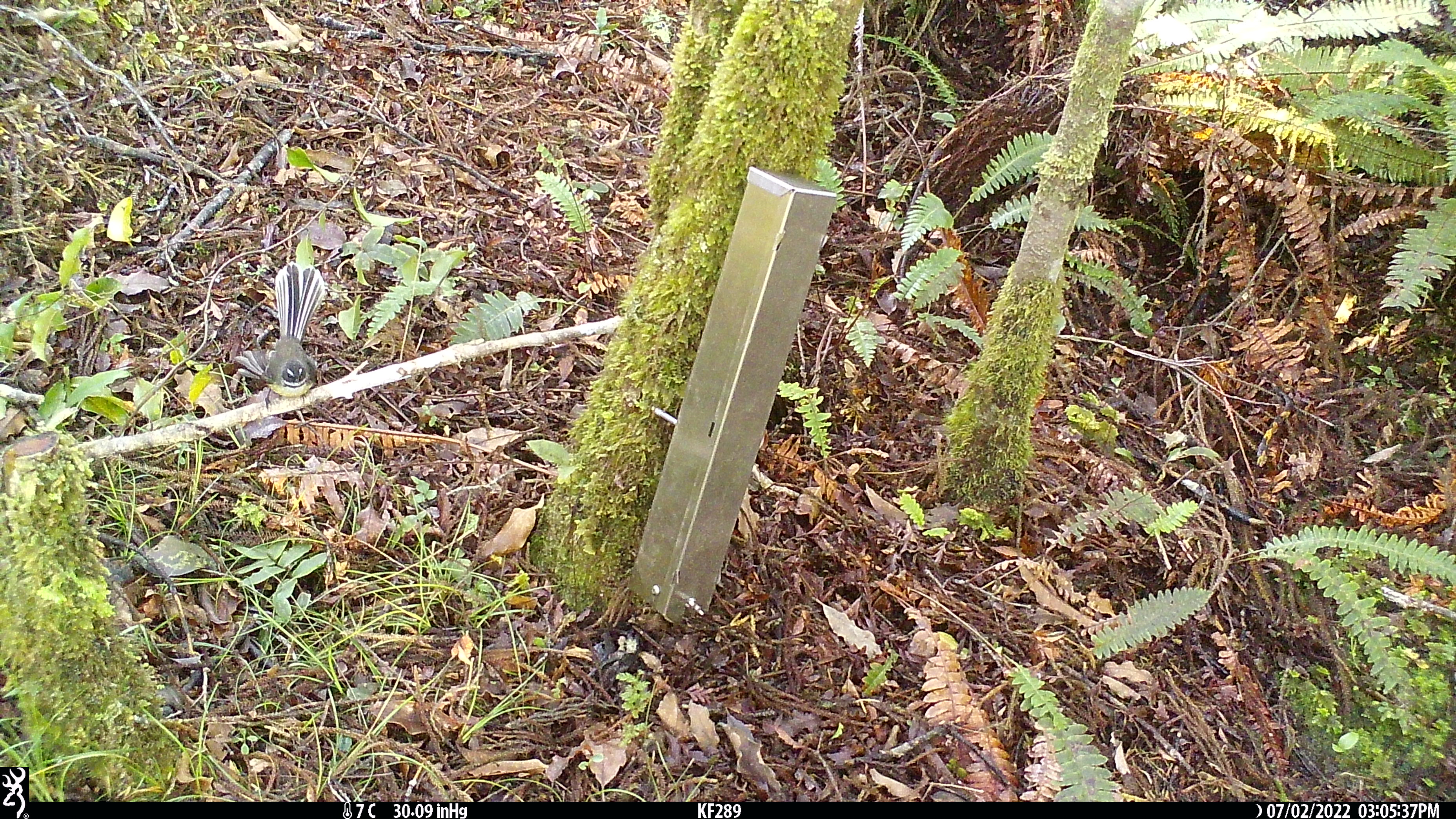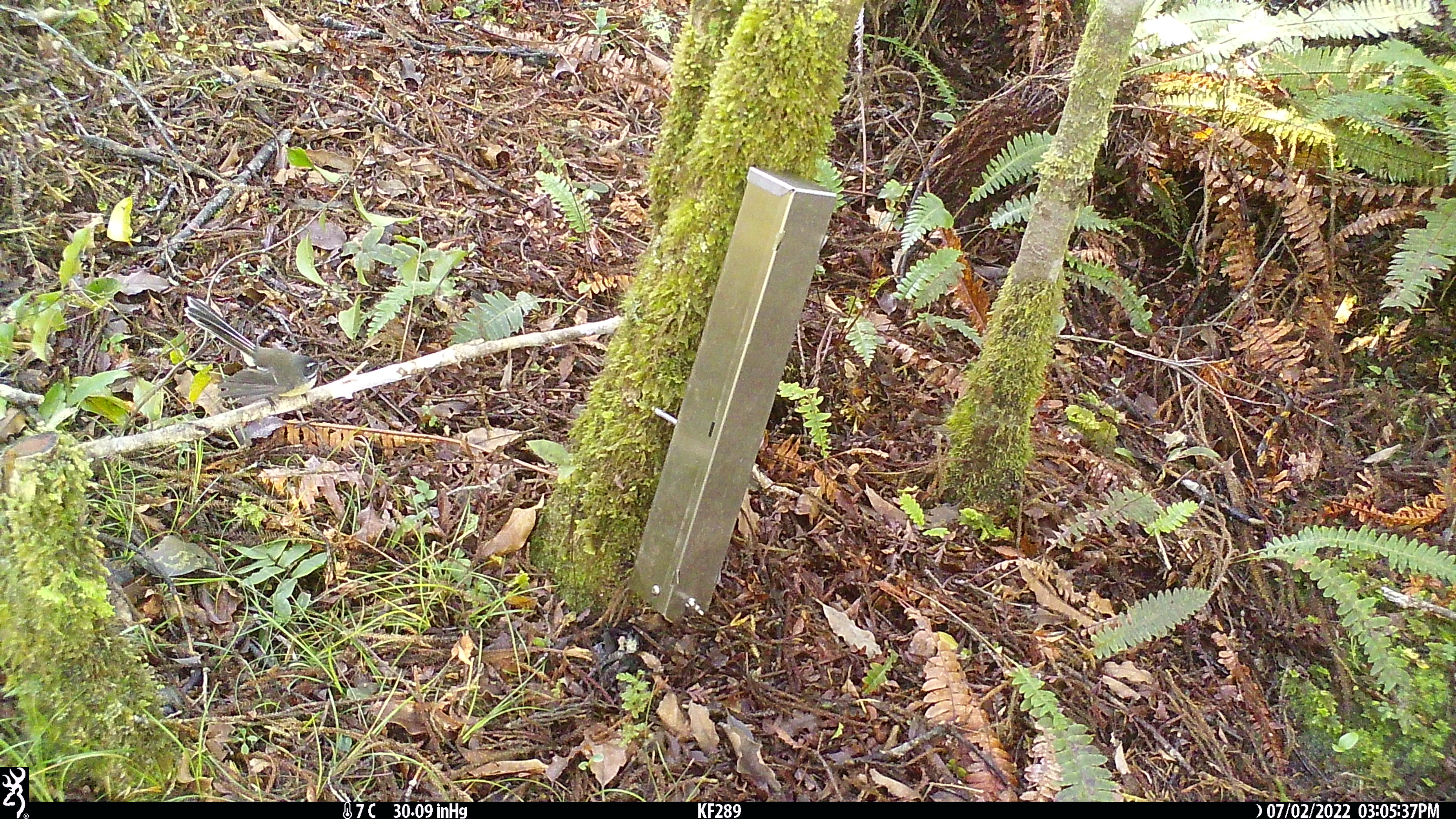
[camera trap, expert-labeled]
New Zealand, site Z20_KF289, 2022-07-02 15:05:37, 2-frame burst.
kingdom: Animalia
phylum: Chordata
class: Aves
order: Passeriformes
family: Rhipiduridae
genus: Rhipidura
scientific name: Rhipidura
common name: fantails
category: fantail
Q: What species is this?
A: Fantail (fantails) (Rhipidura).